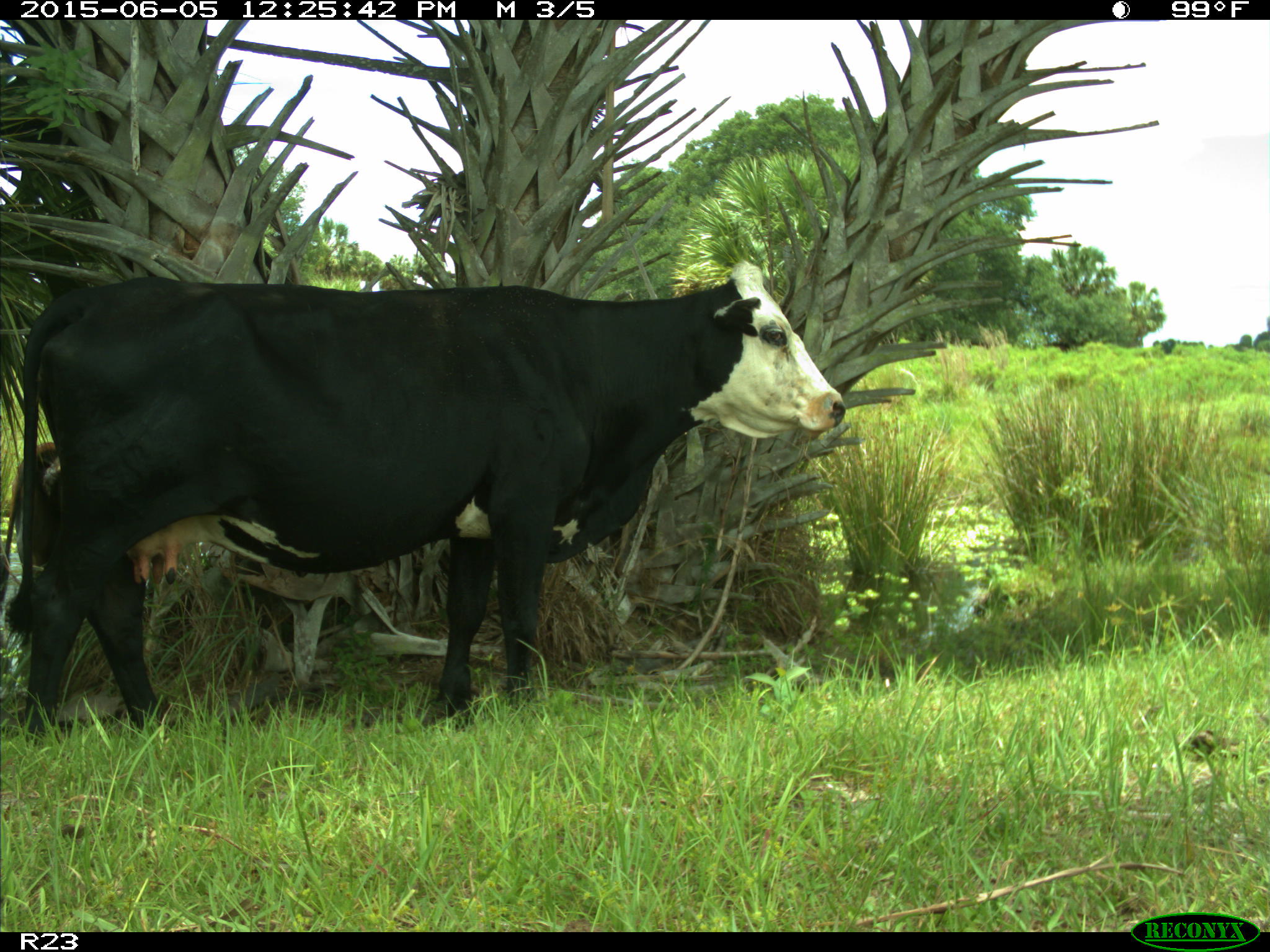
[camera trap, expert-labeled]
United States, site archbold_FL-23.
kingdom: Animalia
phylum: Chordata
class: Mammalia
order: Artiodactyla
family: Bovidae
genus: Bos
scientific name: Bos taurus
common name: domestic cow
Bos taurus (domestic cow).